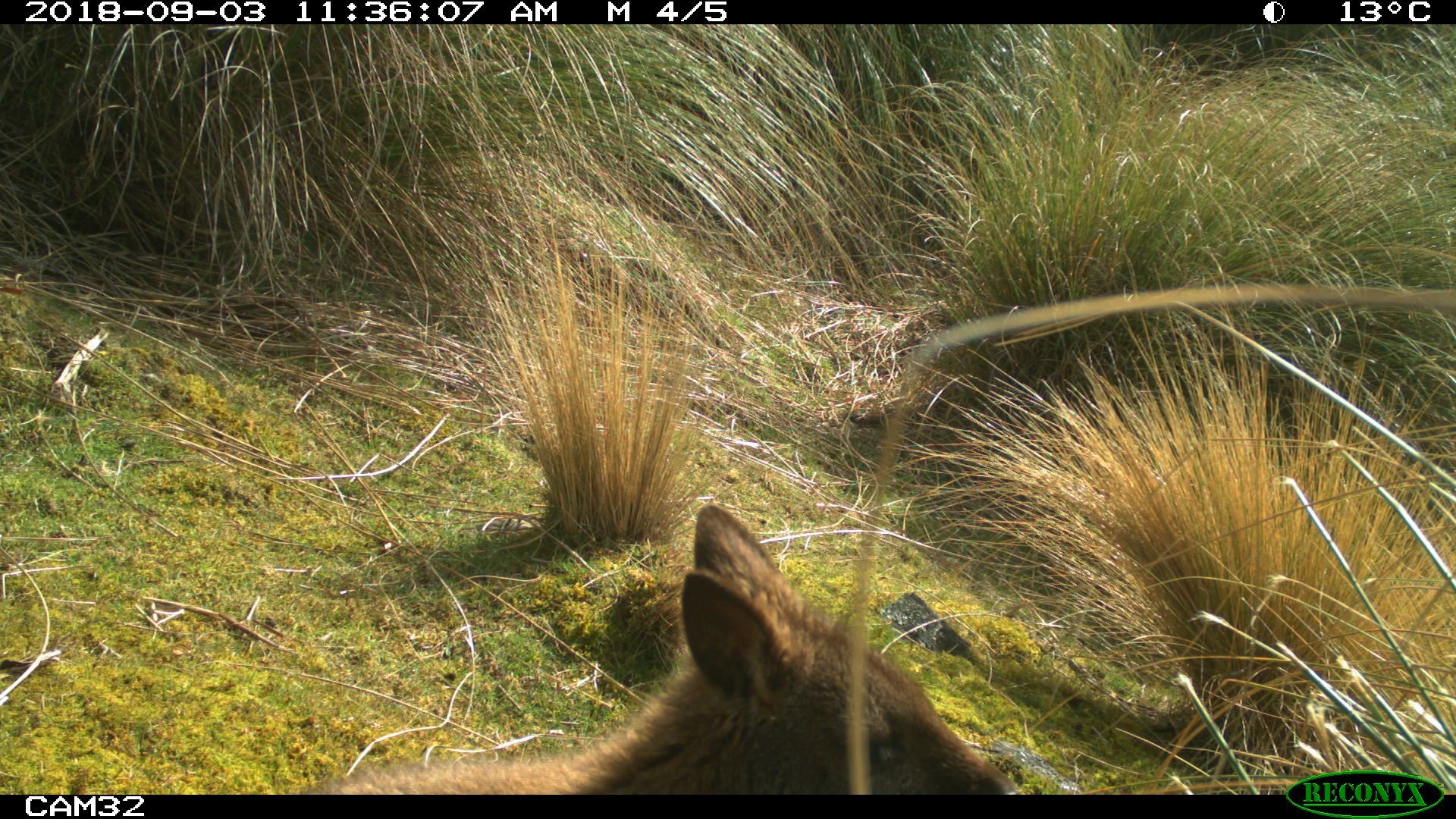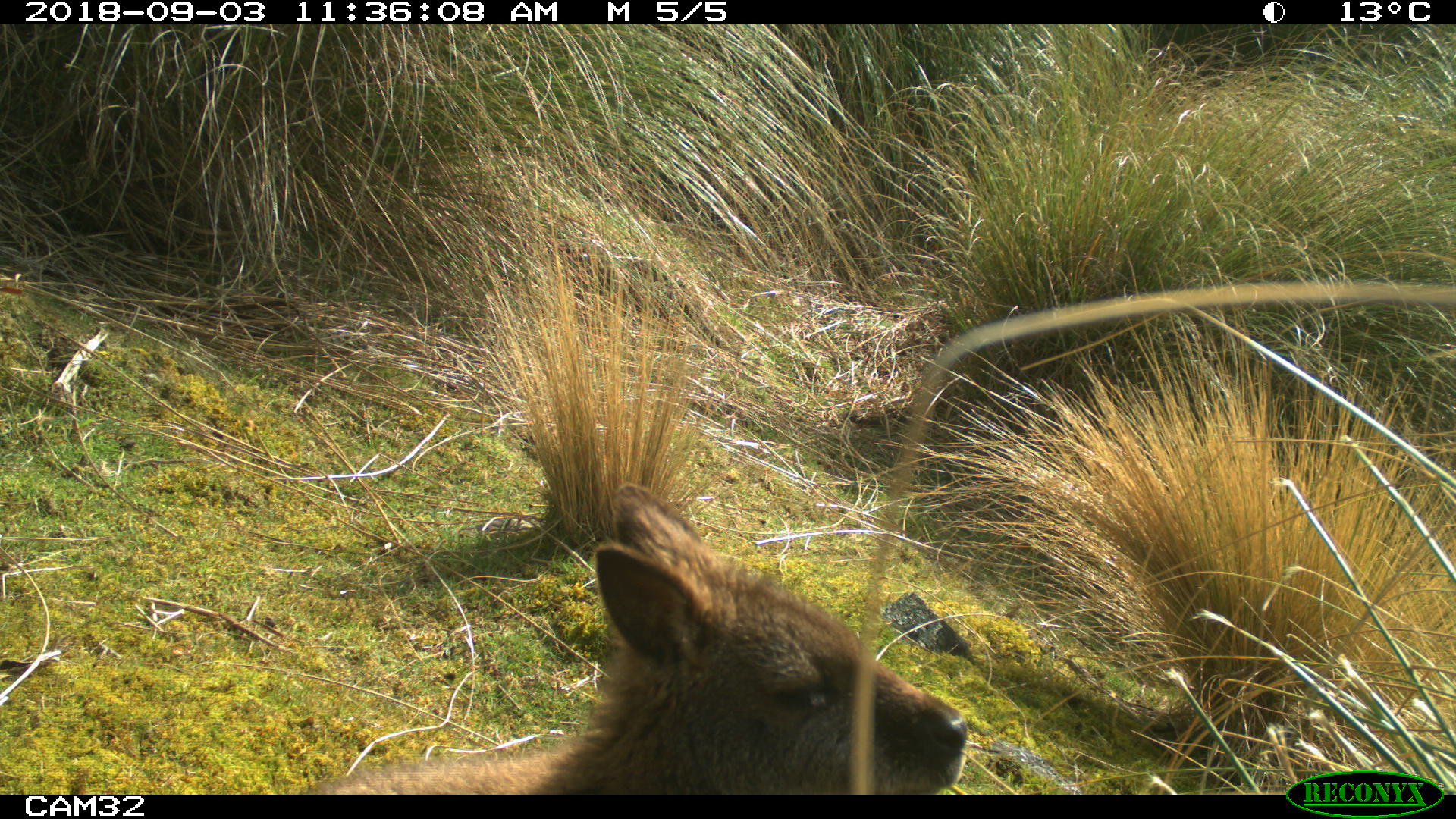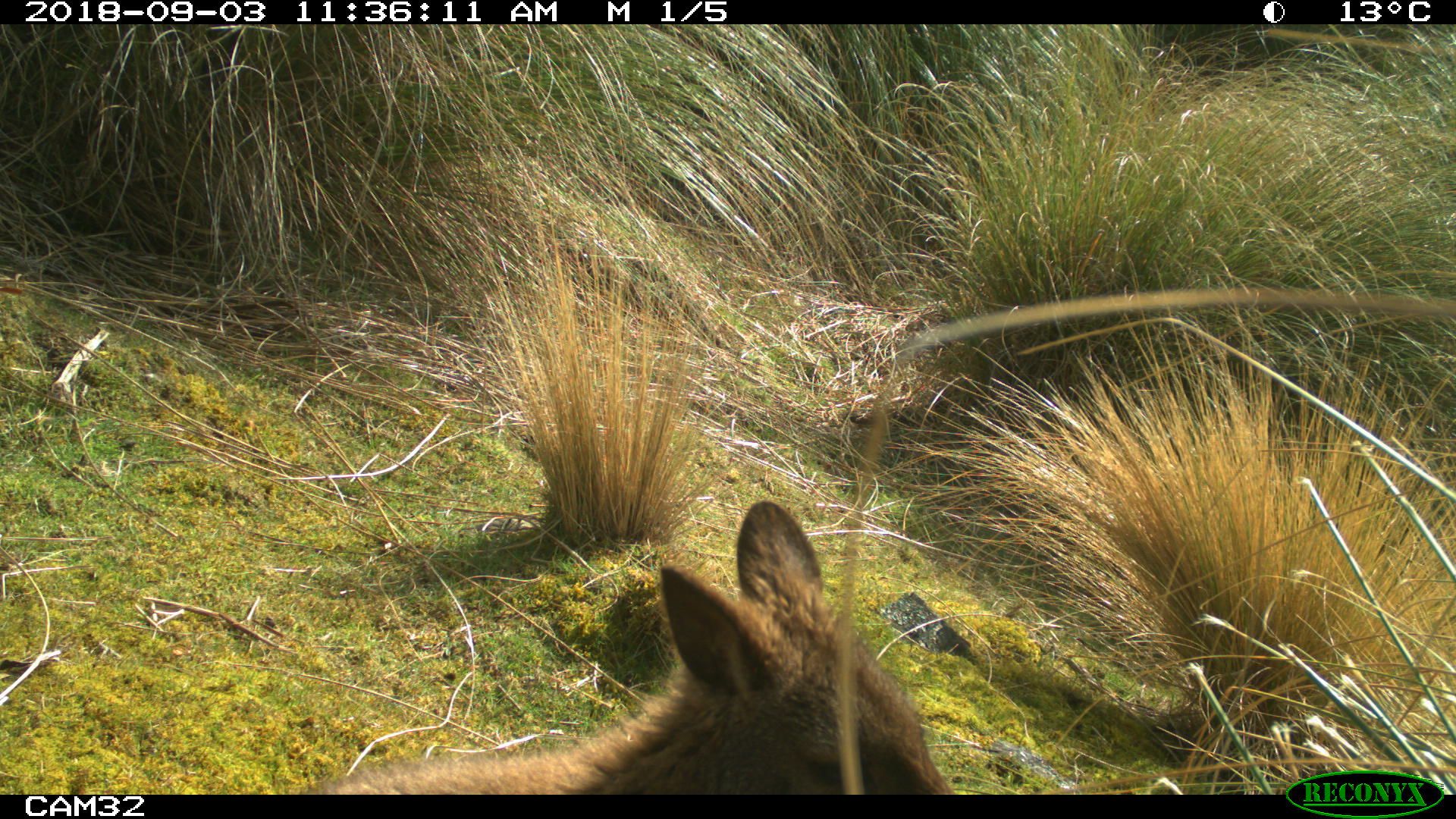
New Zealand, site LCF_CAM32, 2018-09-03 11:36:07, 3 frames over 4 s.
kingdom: Animalia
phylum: Chordata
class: Mammalia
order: Diprotodontia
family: Macropodidae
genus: Notamacropus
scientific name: Notamacropus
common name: wallaby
Wallaby (Notamacropus).